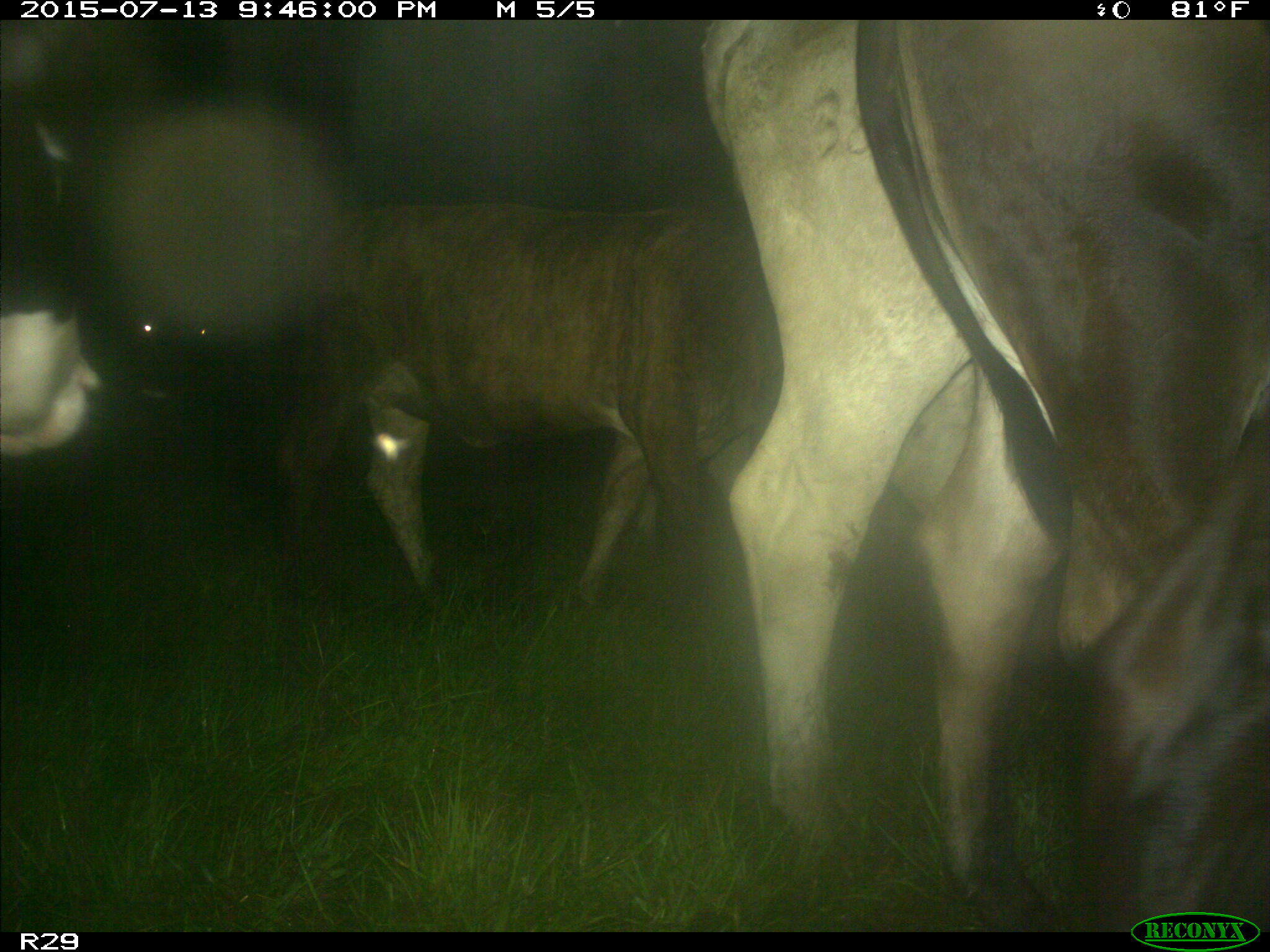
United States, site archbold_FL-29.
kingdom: Animalia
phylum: Chordata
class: Mammalia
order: Artiodactyla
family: Bovidae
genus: Bos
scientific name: Bos taurus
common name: domestic cow